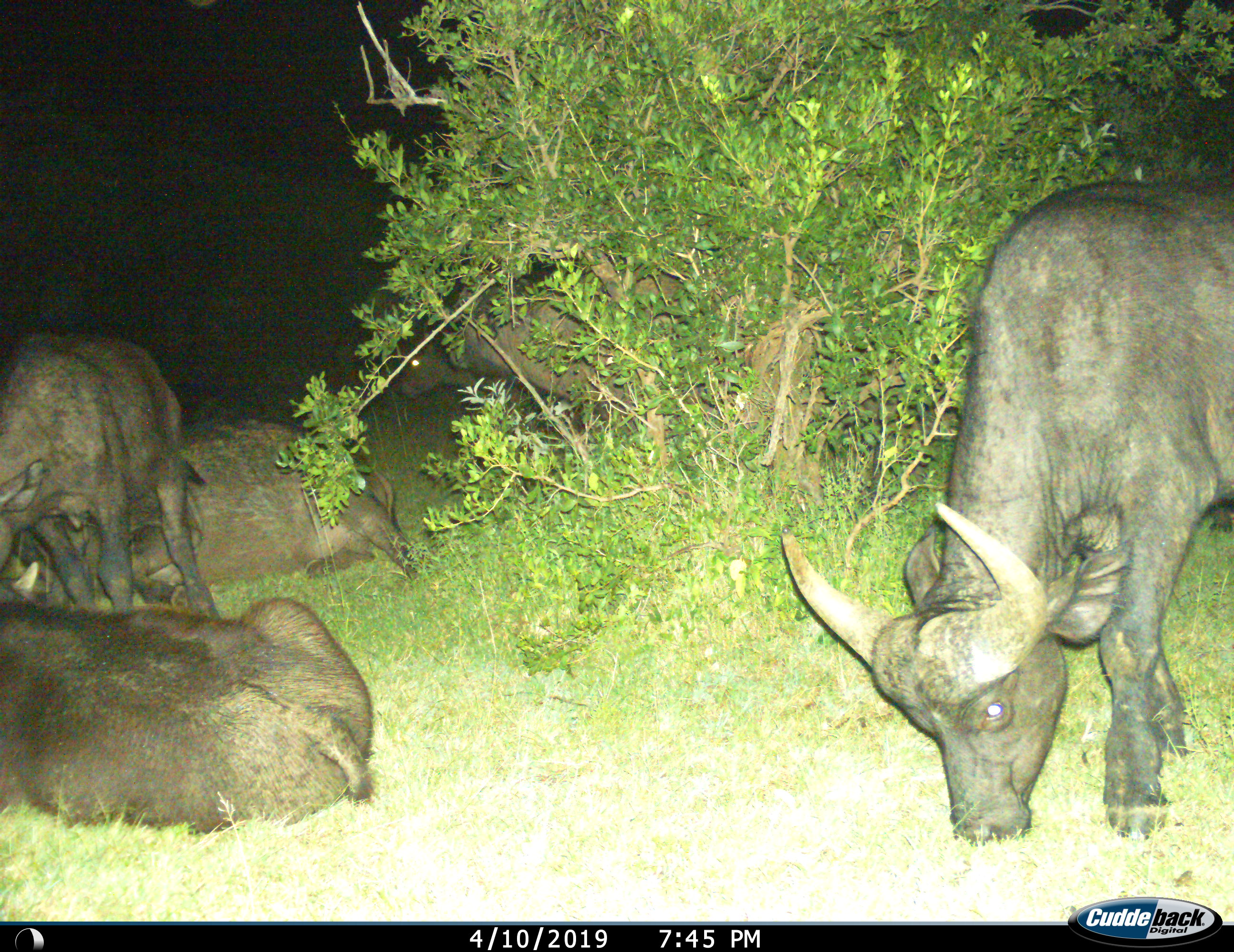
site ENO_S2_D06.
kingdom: Animalia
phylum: Chordata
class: Mammalia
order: Artiodactyla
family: Bovidae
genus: Syncerus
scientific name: Syncerus caffer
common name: african buffalo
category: buffalo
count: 6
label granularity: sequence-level